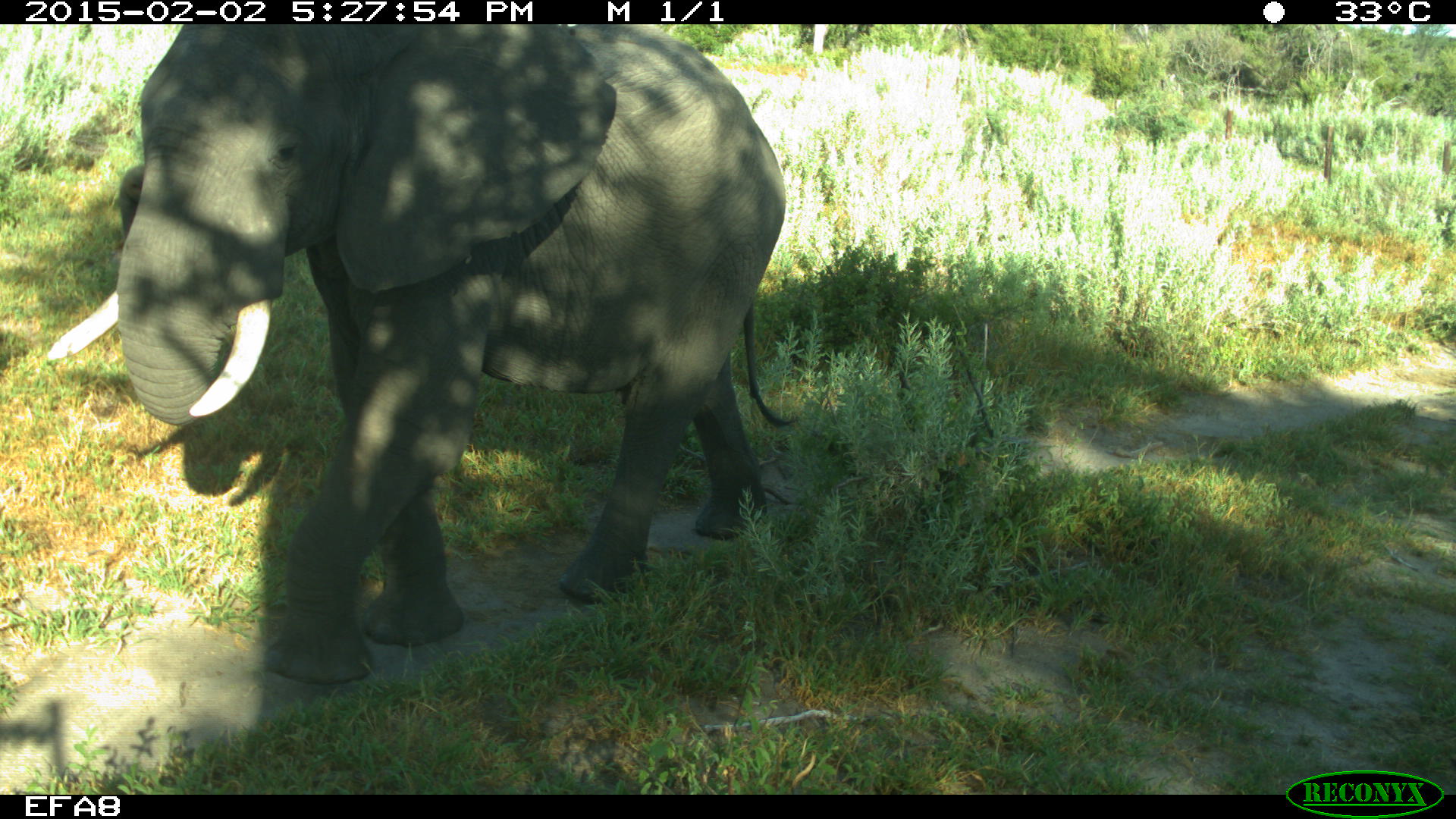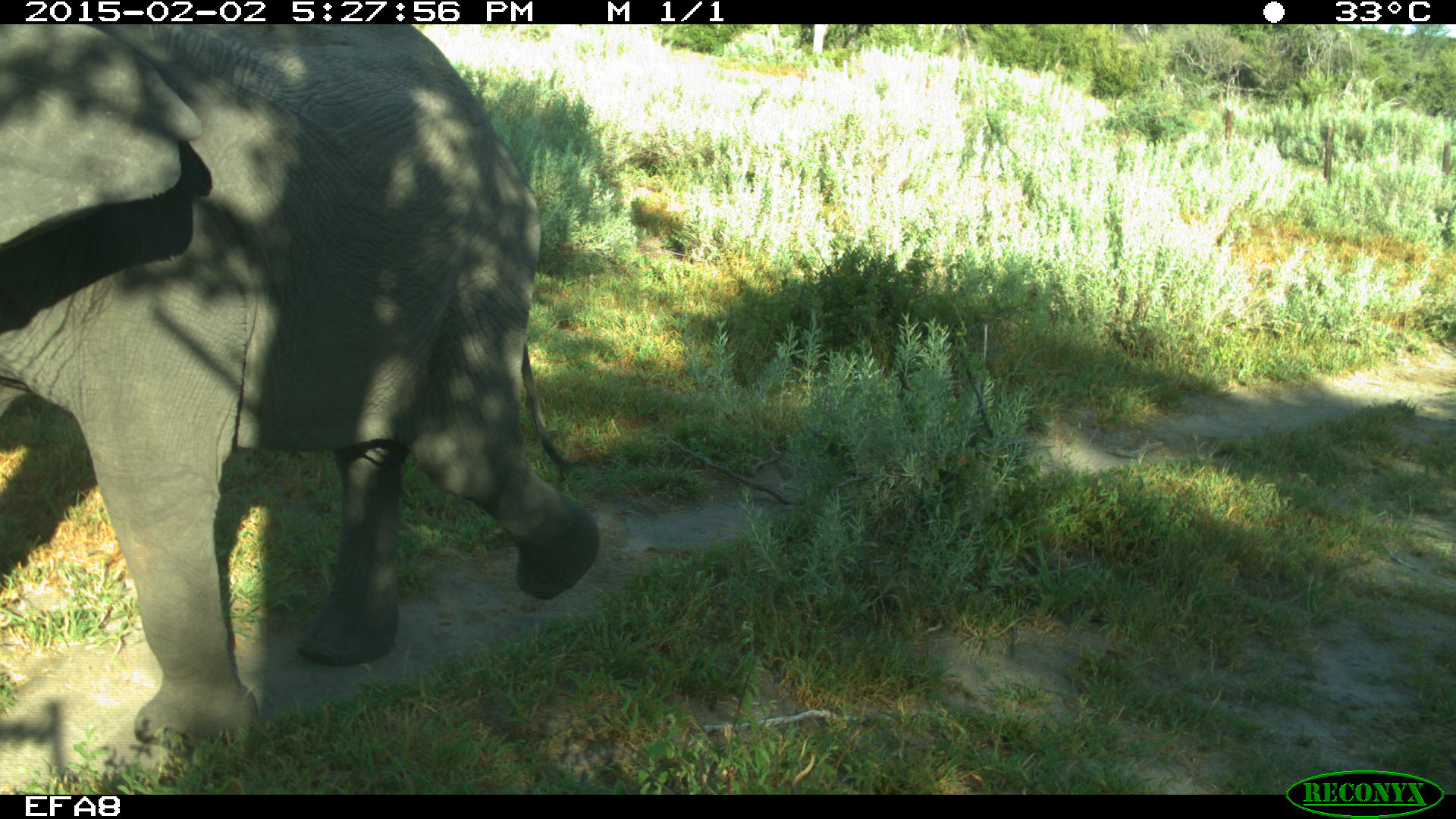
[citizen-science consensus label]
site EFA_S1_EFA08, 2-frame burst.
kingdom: Animalia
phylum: Chordata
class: Mammalia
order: Proboscidea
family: Elephantidae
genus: Loxodonta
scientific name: Loxodonta africana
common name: african bush elephant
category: elephant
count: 1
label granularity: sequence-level